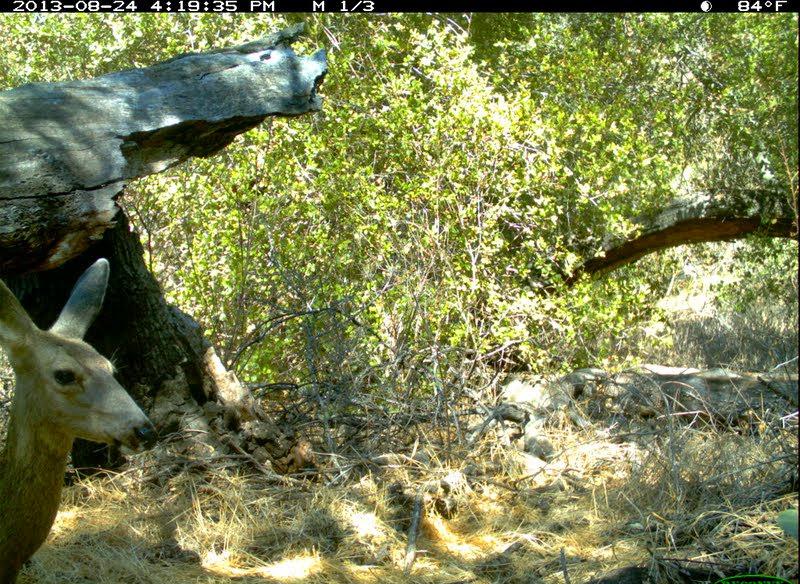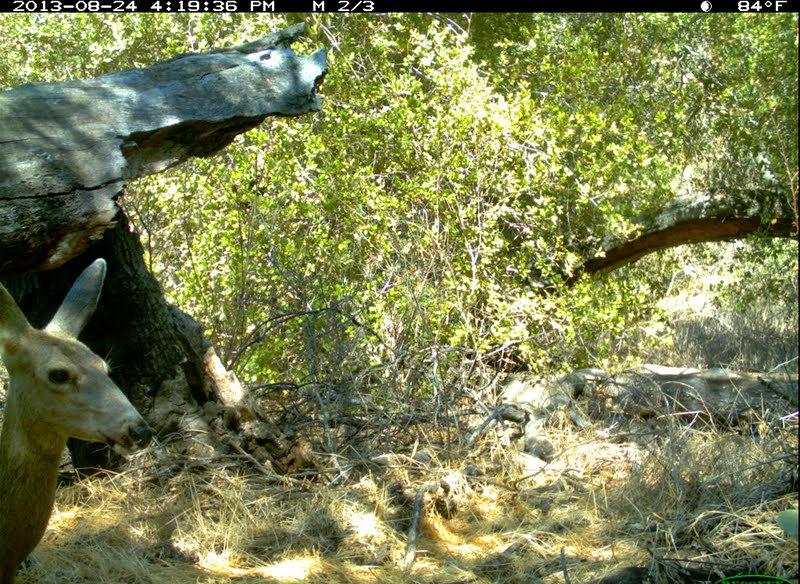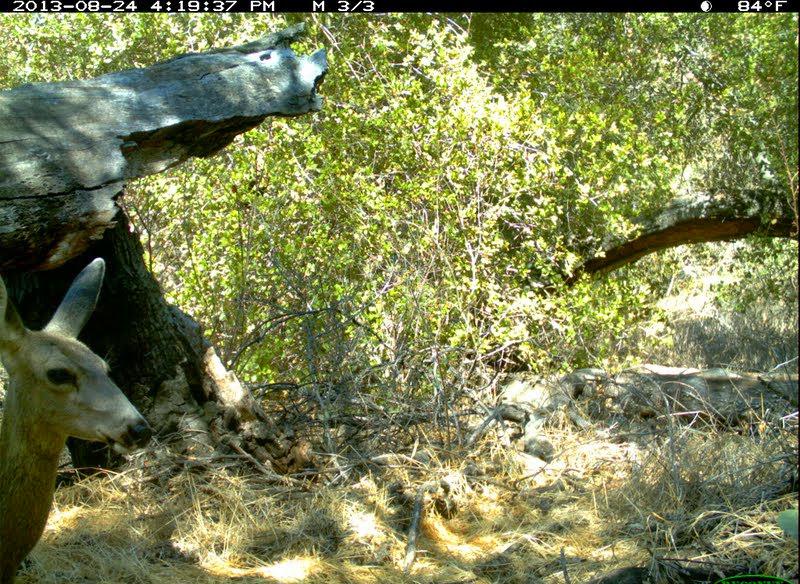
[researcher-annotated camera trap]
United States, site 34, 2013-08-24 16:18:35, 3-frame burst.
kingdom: Animalia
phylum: Chordata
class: Mammalia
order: Artiodactyla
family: Cervidae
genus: Odocoileus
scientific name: Odocoileus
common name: deer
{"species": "deer (Odocoileus)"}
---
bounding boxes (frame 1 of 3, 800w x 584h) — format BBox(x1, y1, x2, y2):
deer: BBox(0, 257, 159, 584)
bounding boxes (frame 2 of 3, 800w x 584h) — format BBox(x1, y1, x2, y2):
deer: BBox(0, 257, 154, 584)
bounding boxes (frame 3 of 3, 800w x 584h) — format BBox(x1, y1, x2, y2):
deer: BBox(0, 258, 152, 584)